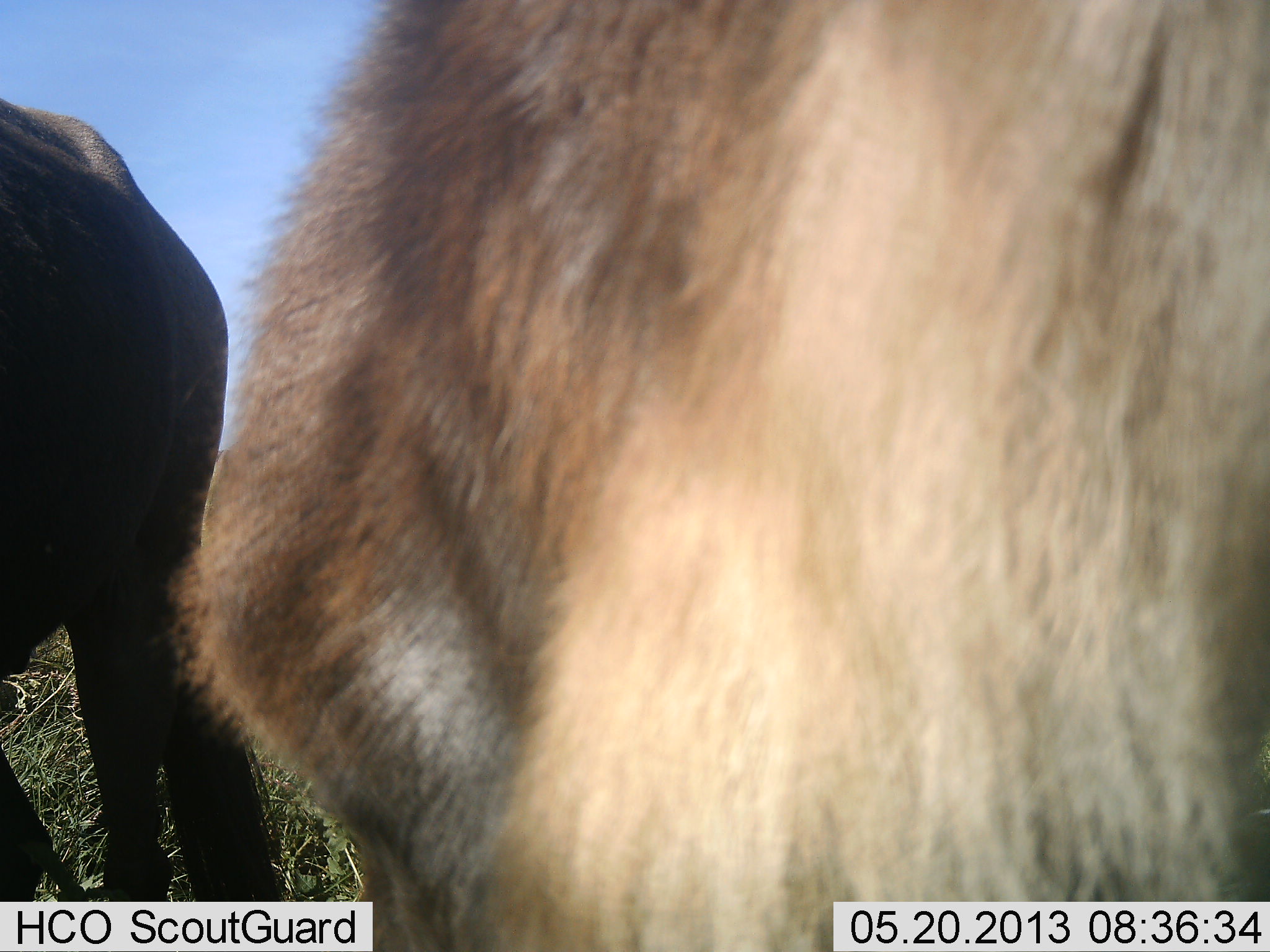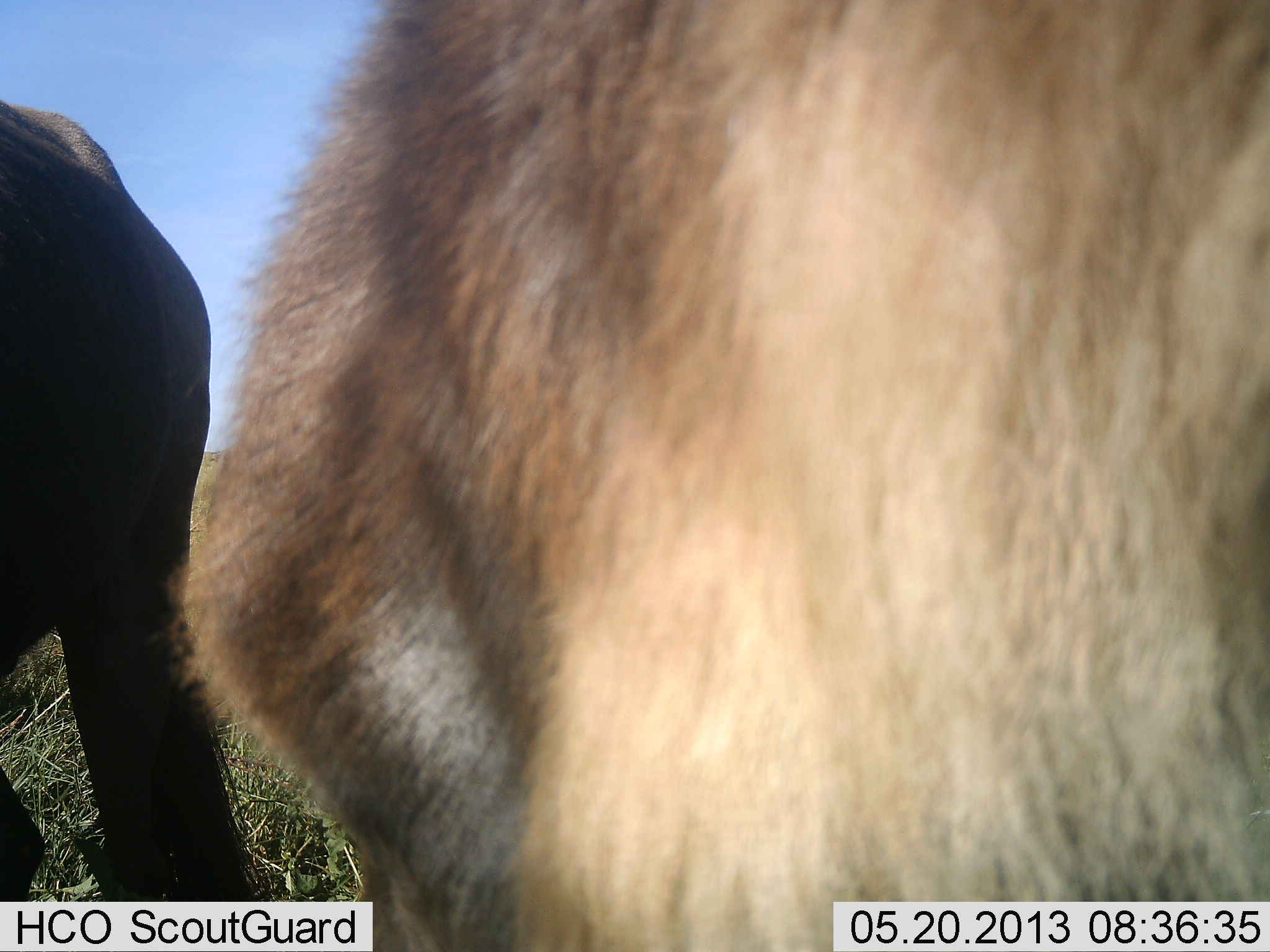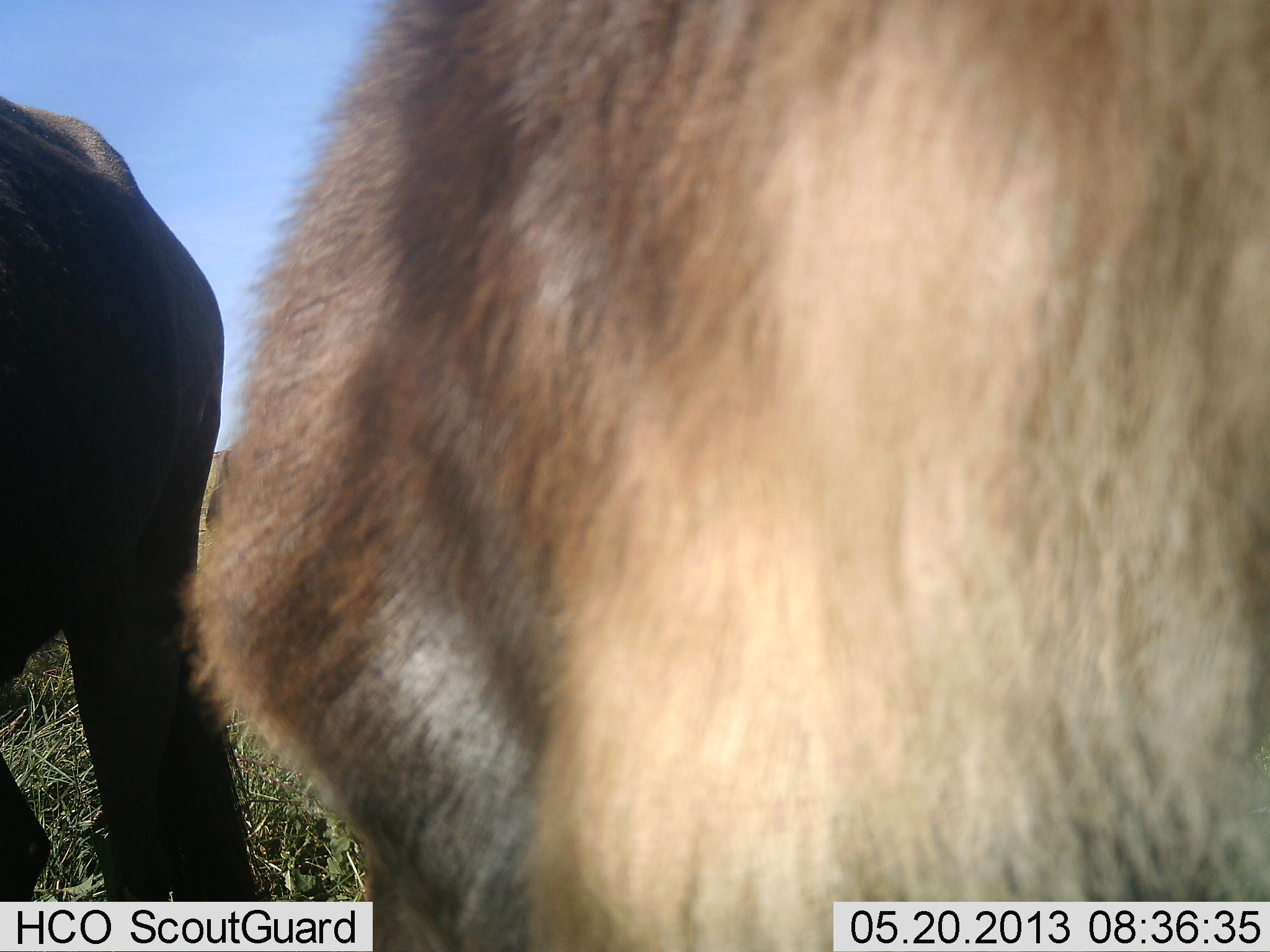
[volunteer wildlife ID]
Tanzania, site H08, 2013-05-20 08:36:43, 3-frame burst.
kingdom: Animalia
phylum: Chordata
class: Mammalia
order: Artiodactyla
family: Bovidae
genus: Connochaetes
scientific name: Connochaetes taurinus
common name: blue wildebeest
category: wildebeest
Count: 2.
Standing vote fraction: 100%.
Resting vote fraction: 0%.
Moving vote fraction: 0%.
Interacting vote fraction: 0%.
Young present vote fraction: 0%.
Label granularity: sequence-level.